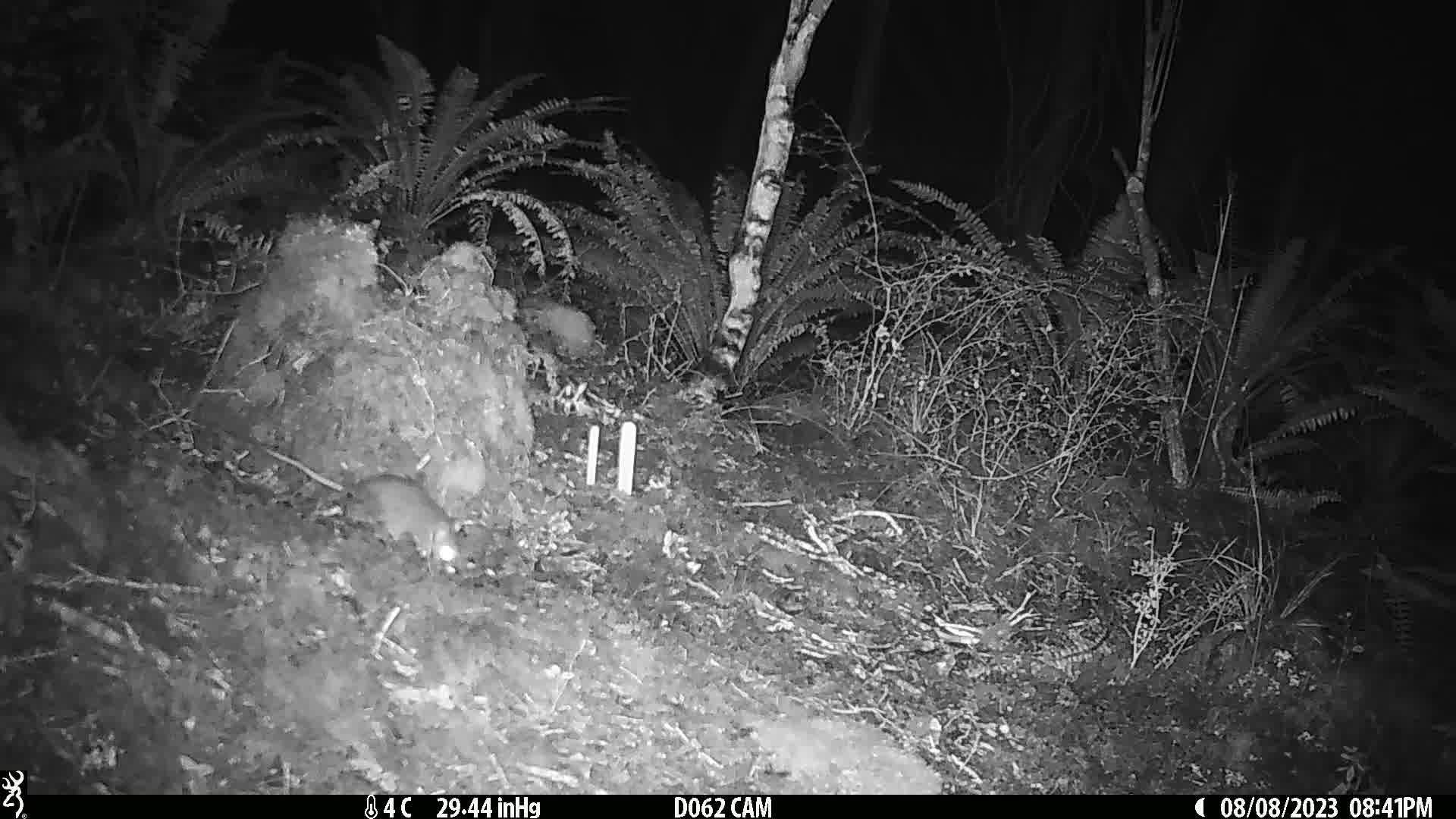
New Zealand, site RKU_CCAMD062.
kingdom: Animalia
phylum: Chordata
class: Mammalia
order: Rodentia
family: Muridae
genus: Rattus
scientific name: Rattus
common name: rat